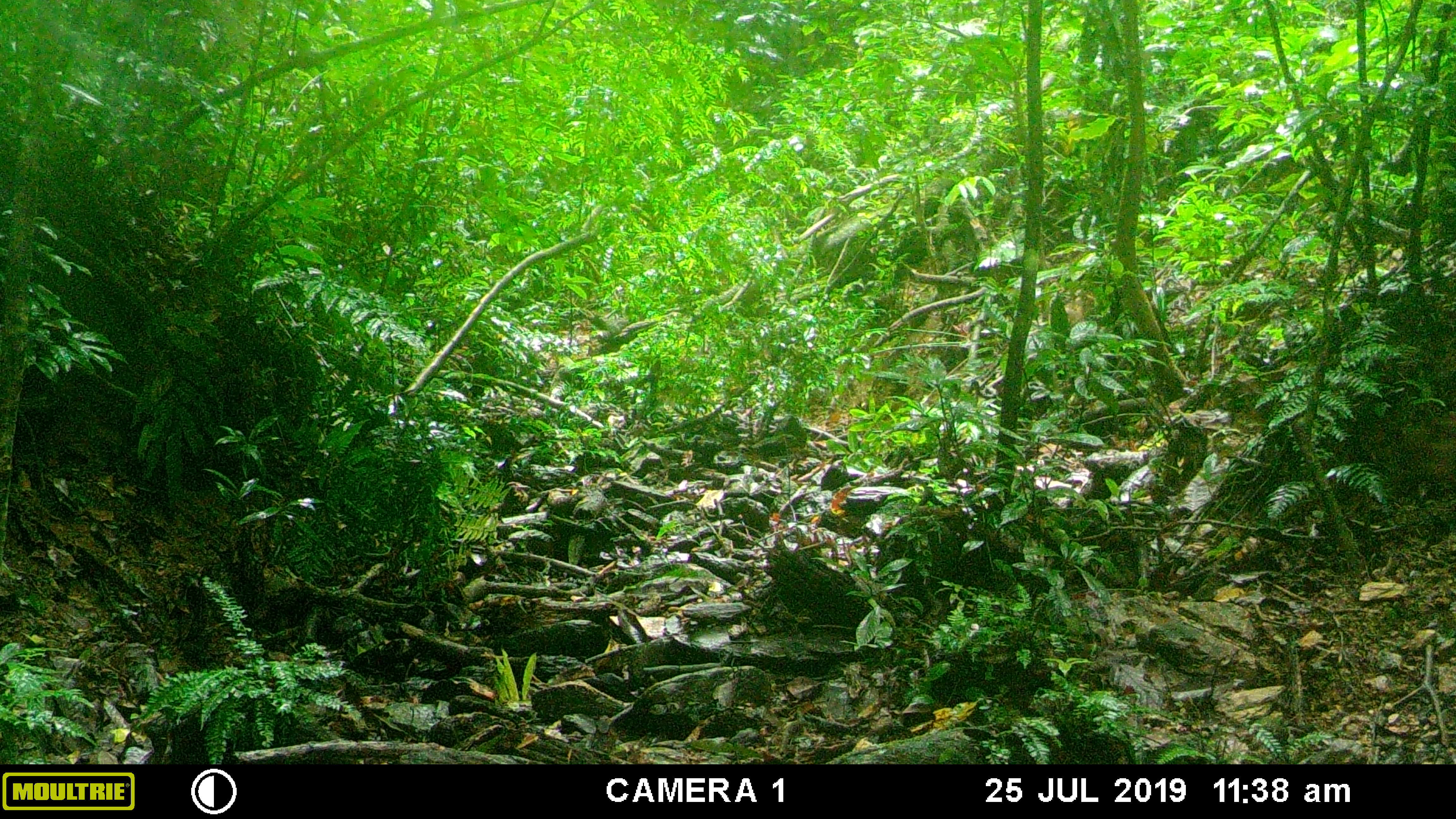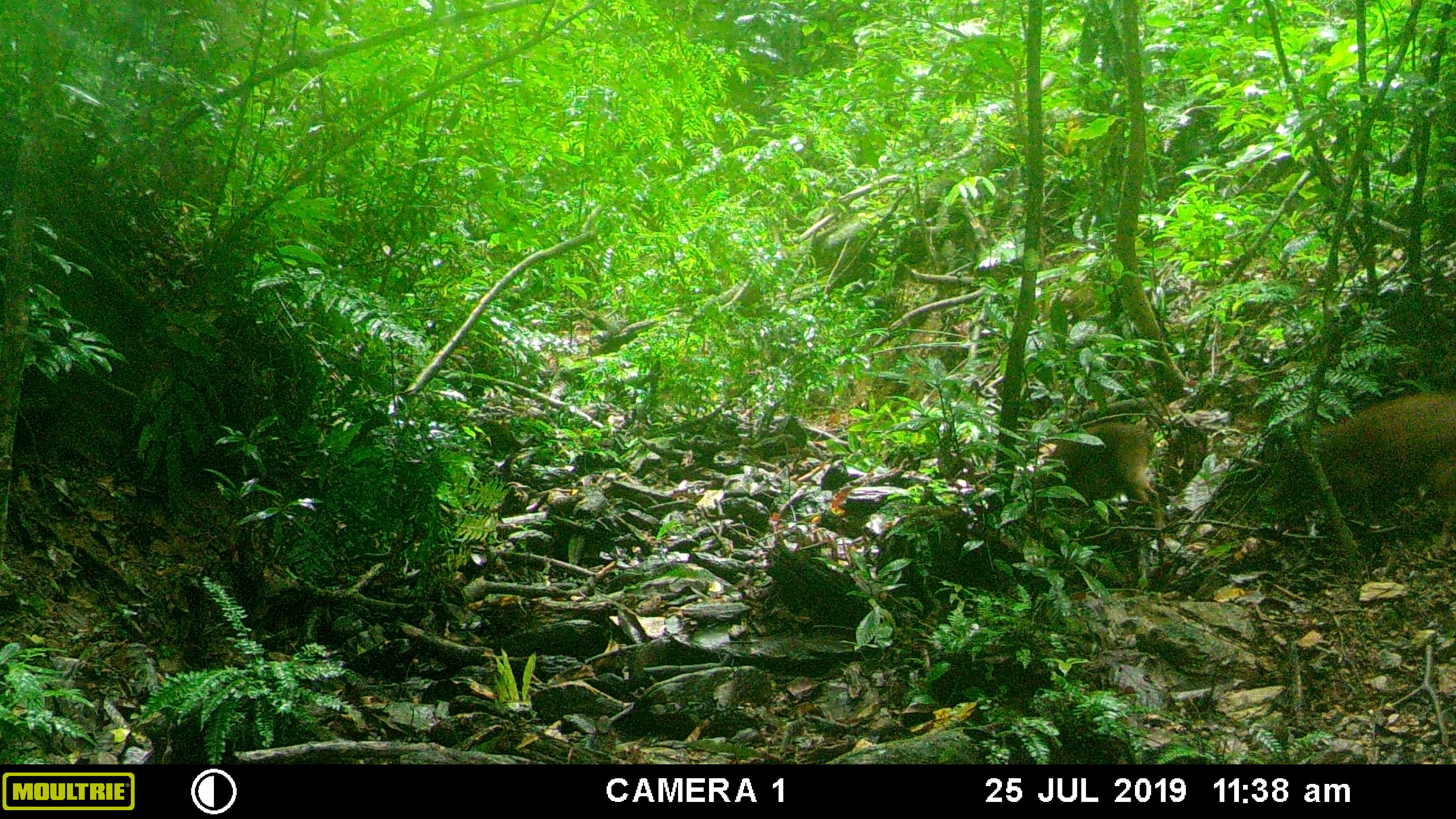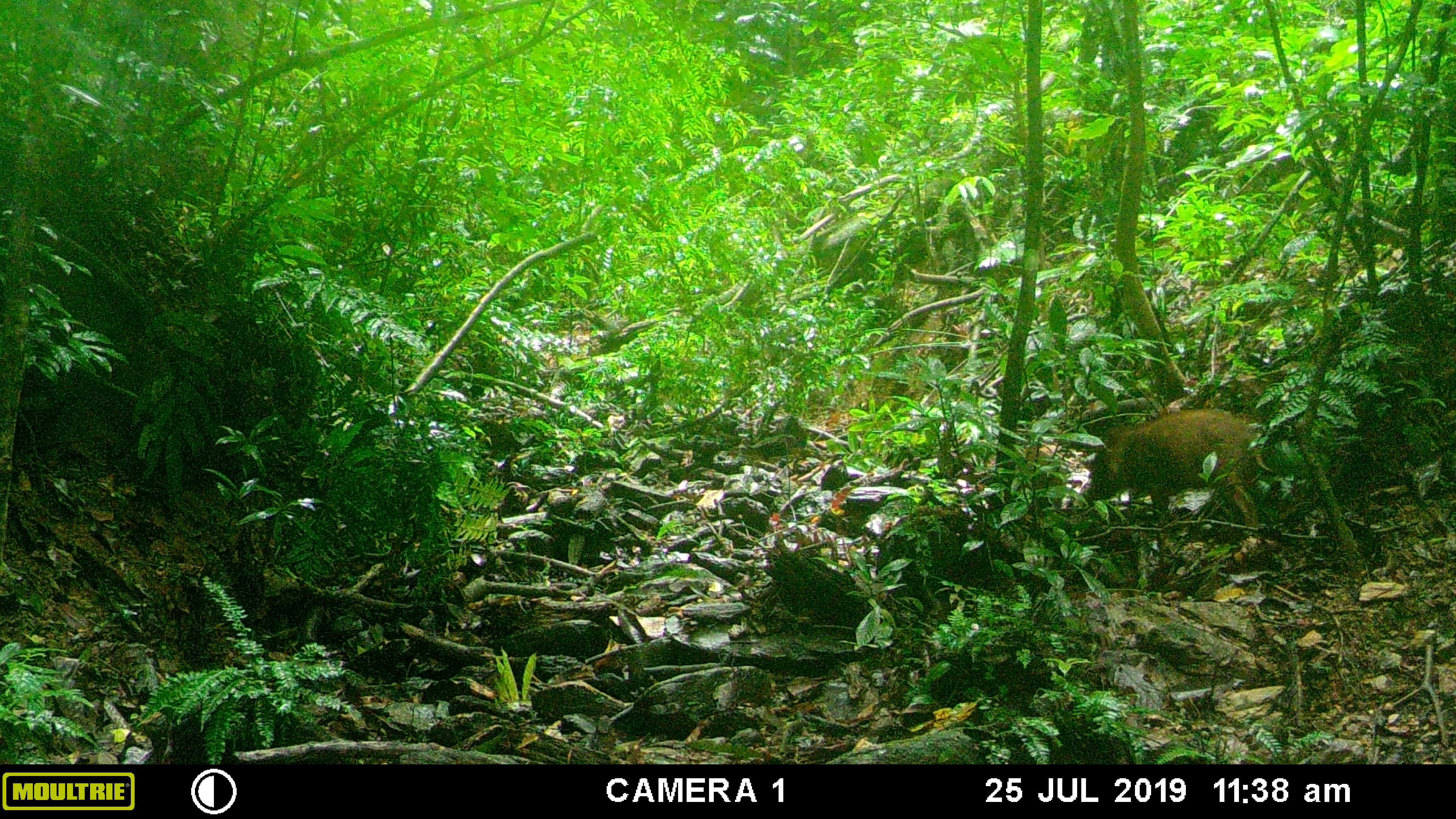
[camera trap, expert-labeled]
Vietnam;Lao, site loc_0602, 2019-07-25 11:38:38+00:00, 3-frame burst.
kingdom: Animalia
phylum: Chordata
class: Mammalia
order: Artiodactyla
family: Suidae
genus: Sus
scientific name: Sus scrofa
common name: eurasian wild pig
Eurasian wild pig (Sus scrofa). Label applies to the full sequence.